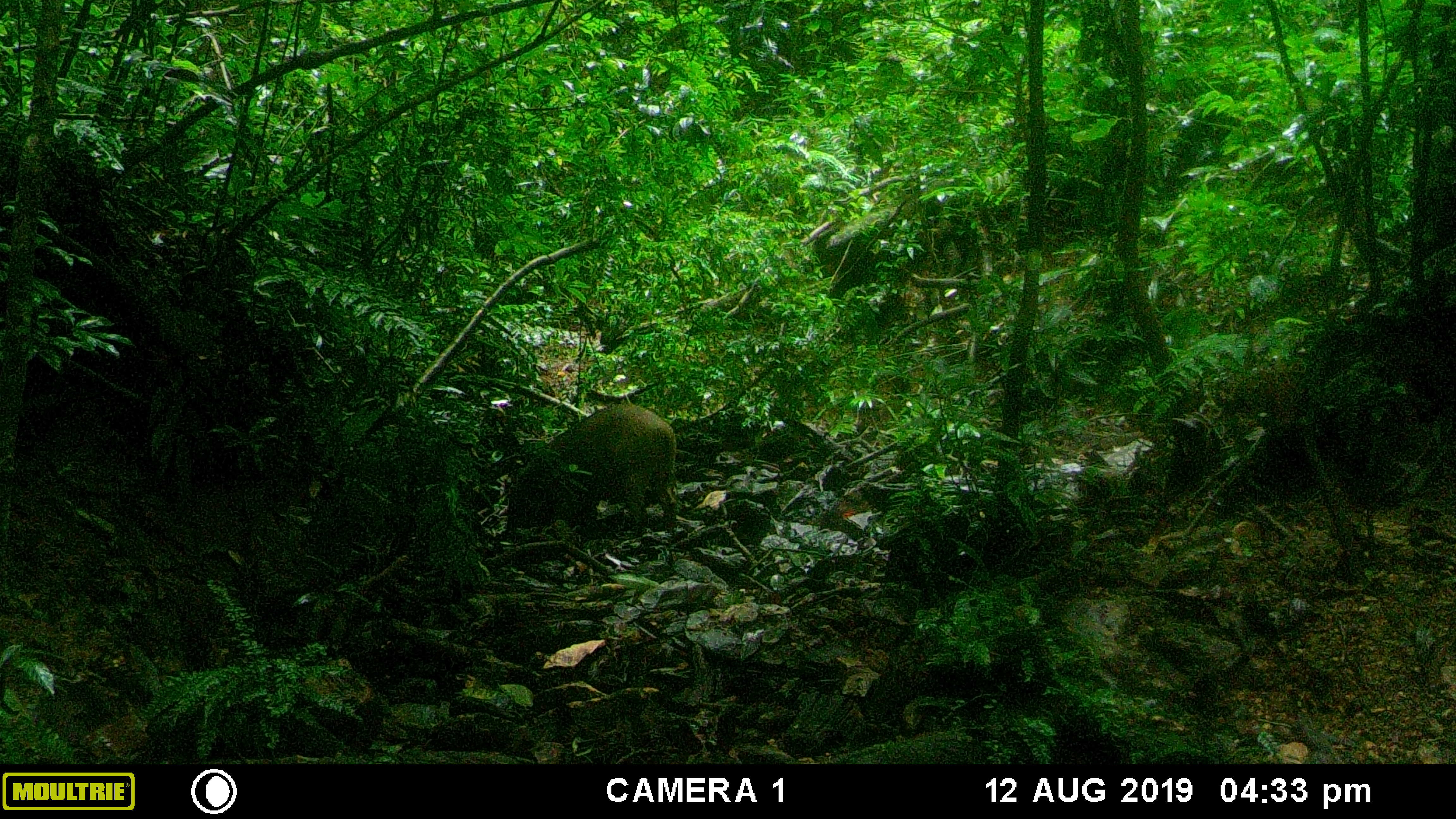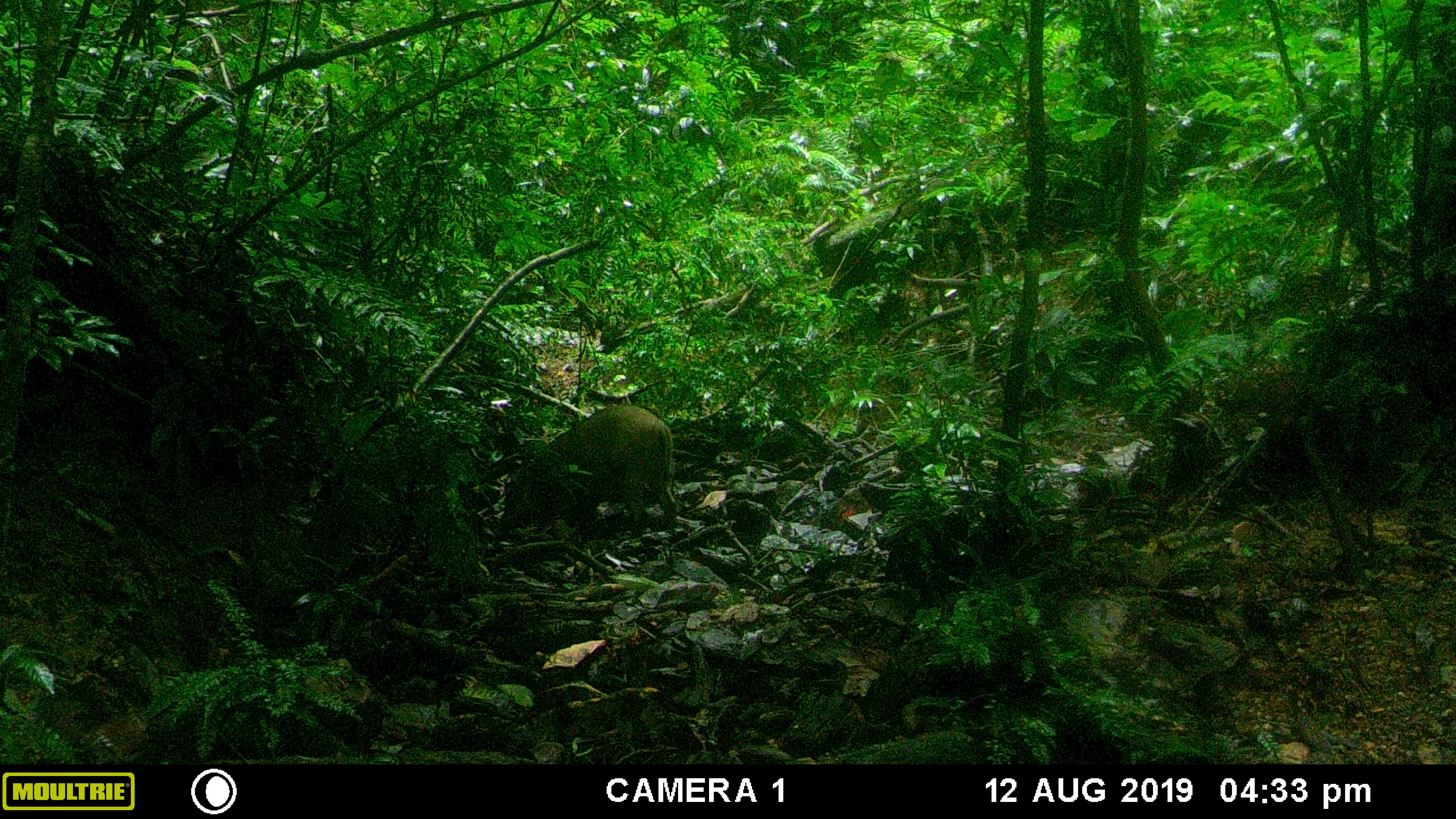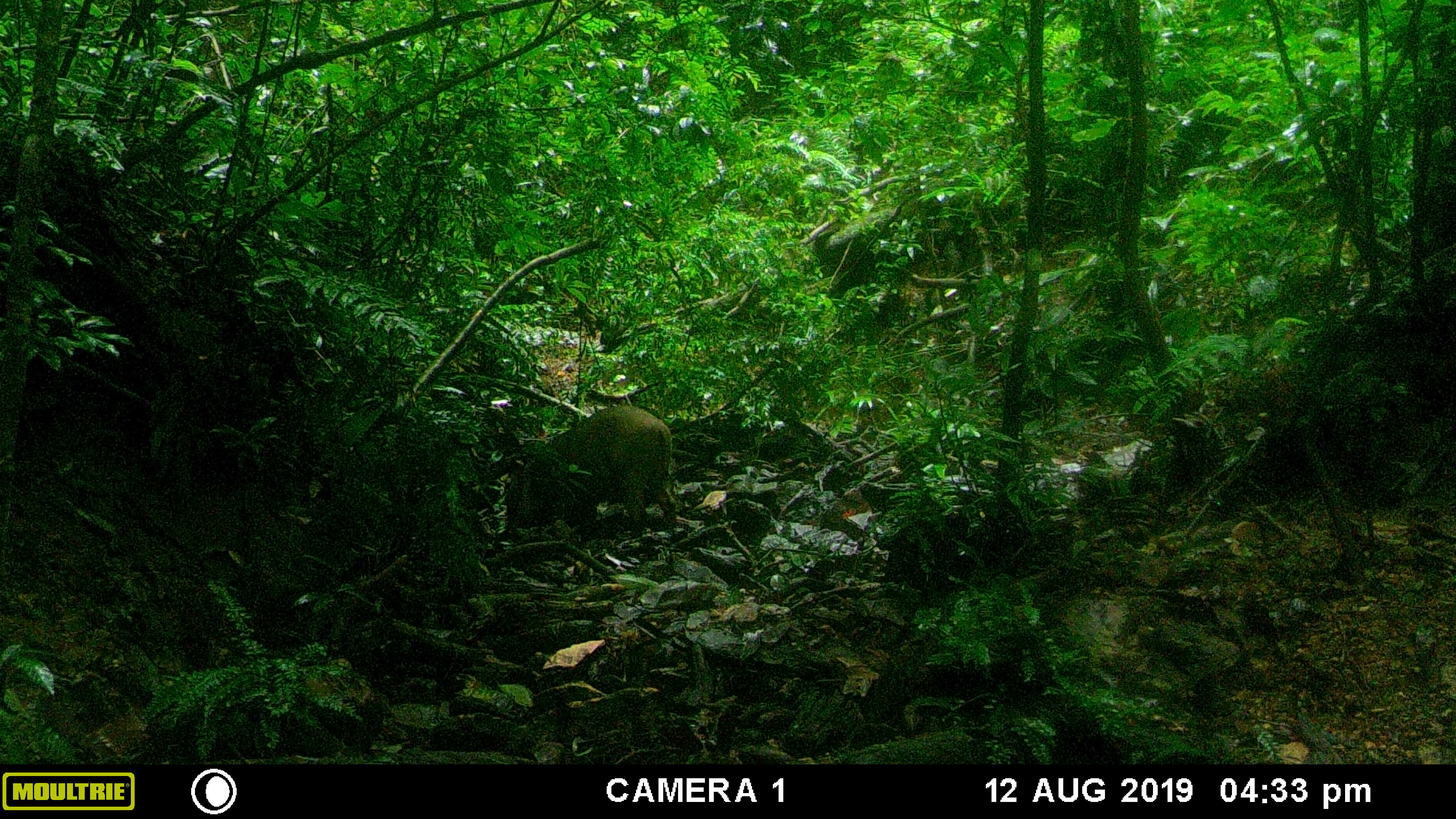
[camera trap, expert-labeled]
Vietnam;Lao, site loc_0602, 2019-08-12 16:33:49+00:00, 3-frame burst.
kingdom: Animalia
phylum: Chordata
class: Mammalia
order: Artiodactyla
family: Suidae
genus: Sus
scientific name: Sus scrofa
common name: eurasian wild pig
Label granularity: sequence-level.